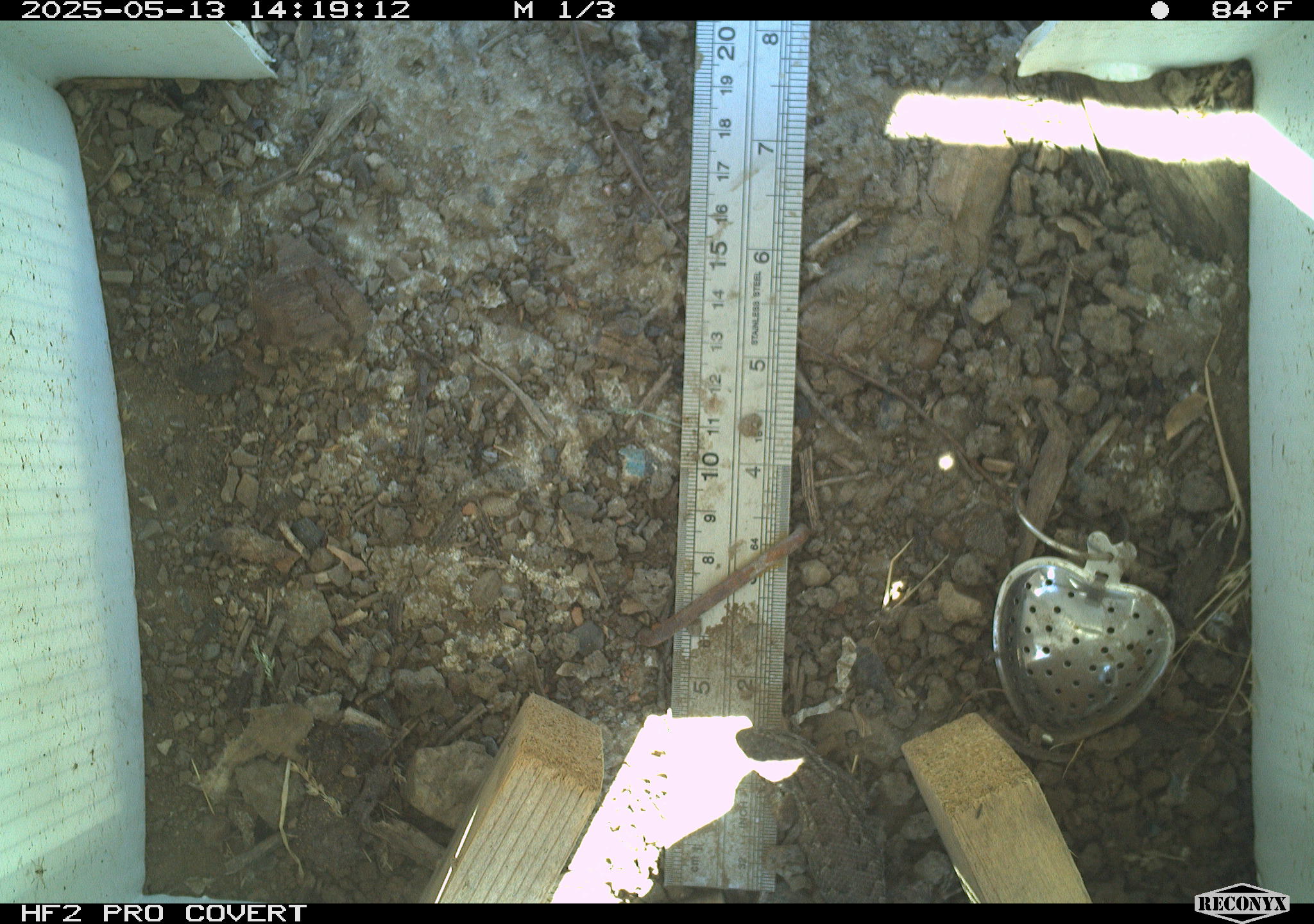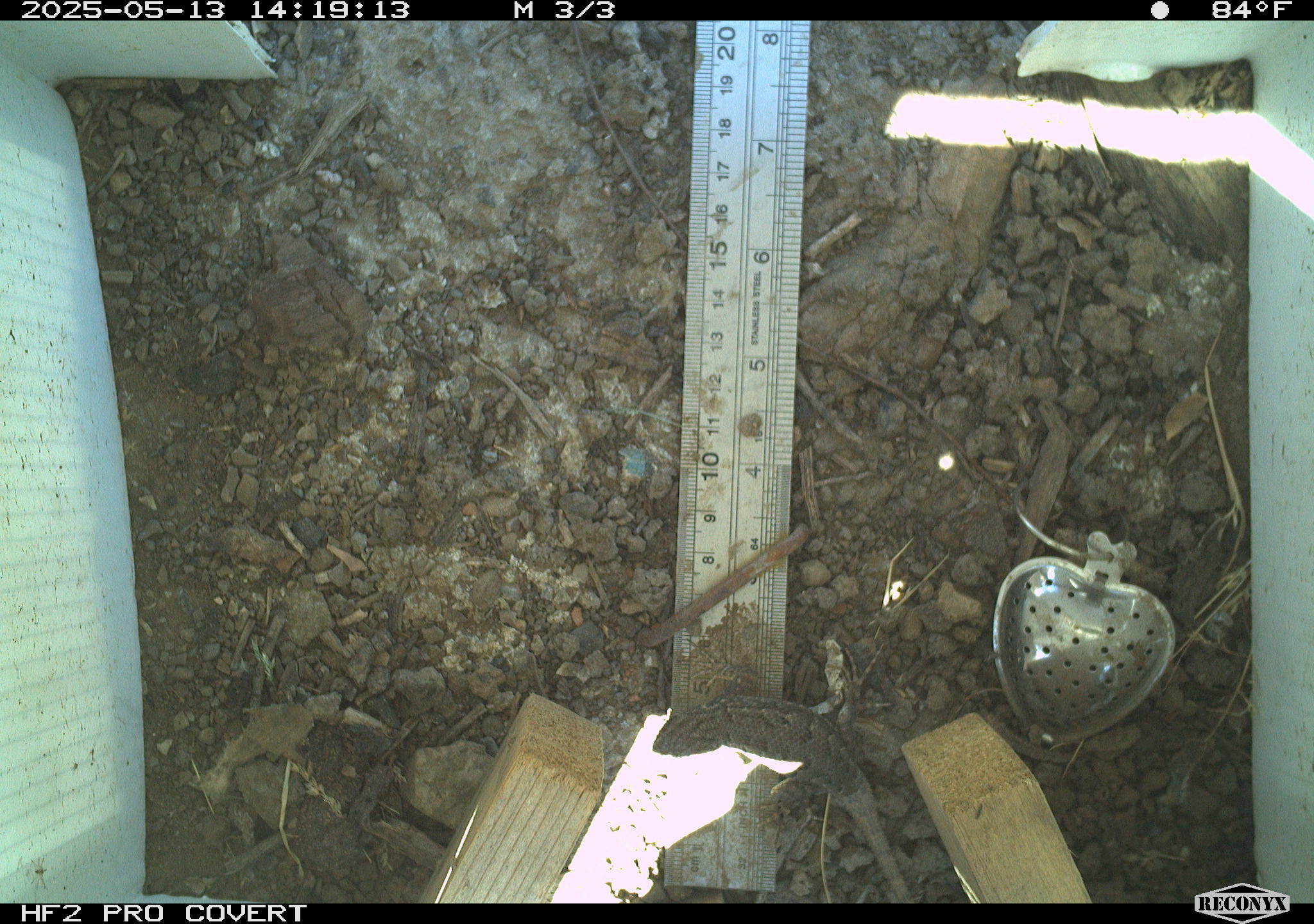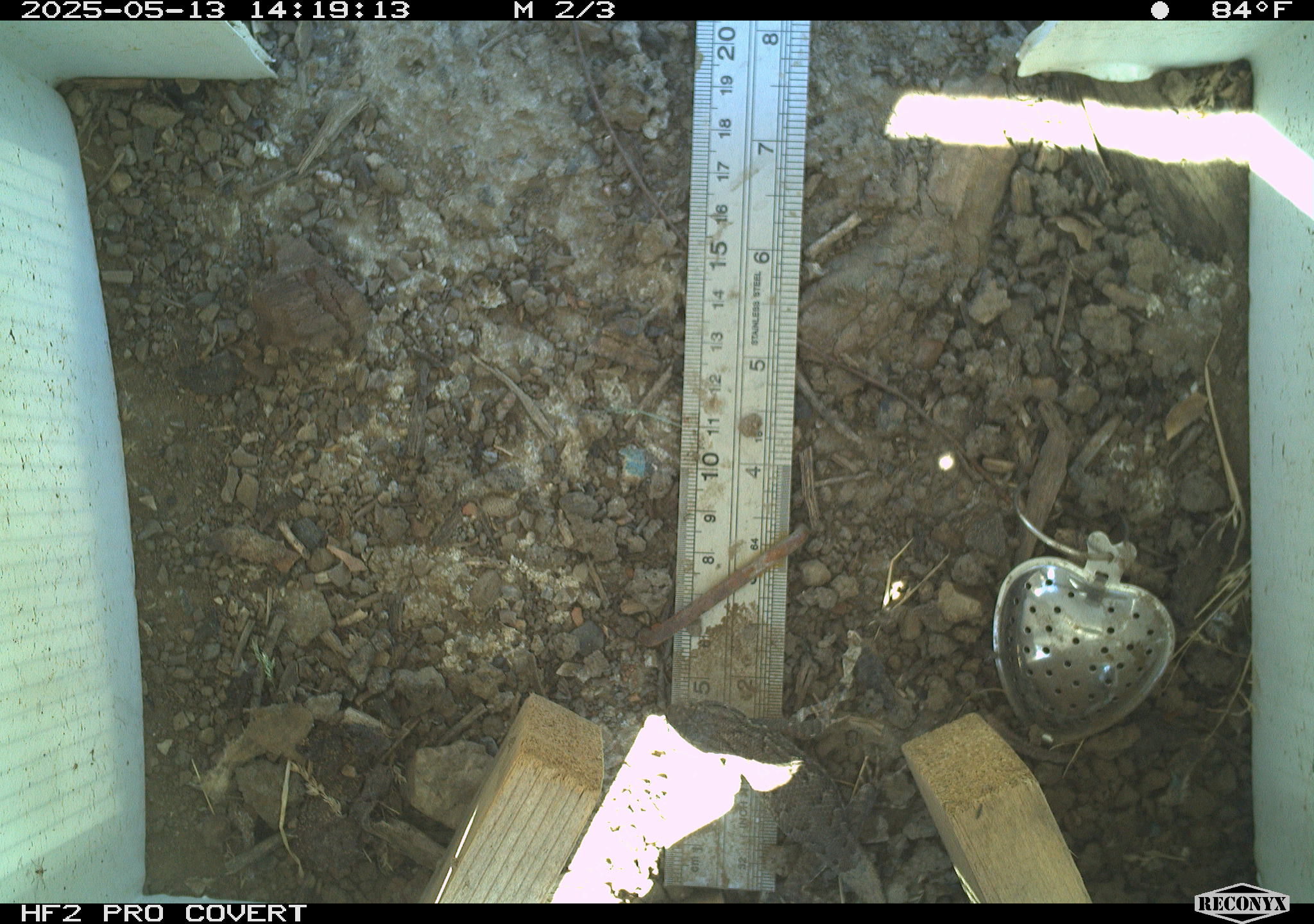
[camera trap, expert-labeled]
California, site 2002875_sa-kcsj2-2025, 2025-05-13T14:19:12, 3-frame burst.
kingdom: Animalia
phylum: Chordata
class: Reptilia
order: Squamata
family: Phrynosomatidae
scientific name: Phrynosomatidae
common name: north american spiny lizards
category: sceloporus/uta species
Sceloporus/uta species (north american spiny lizards) (Phrynosomatidae).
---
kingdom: Animalia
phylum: Chordata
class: Reptilia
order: Squamata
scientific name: Squamata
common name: lizards and snakes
Lizards and snakes (Squamata).